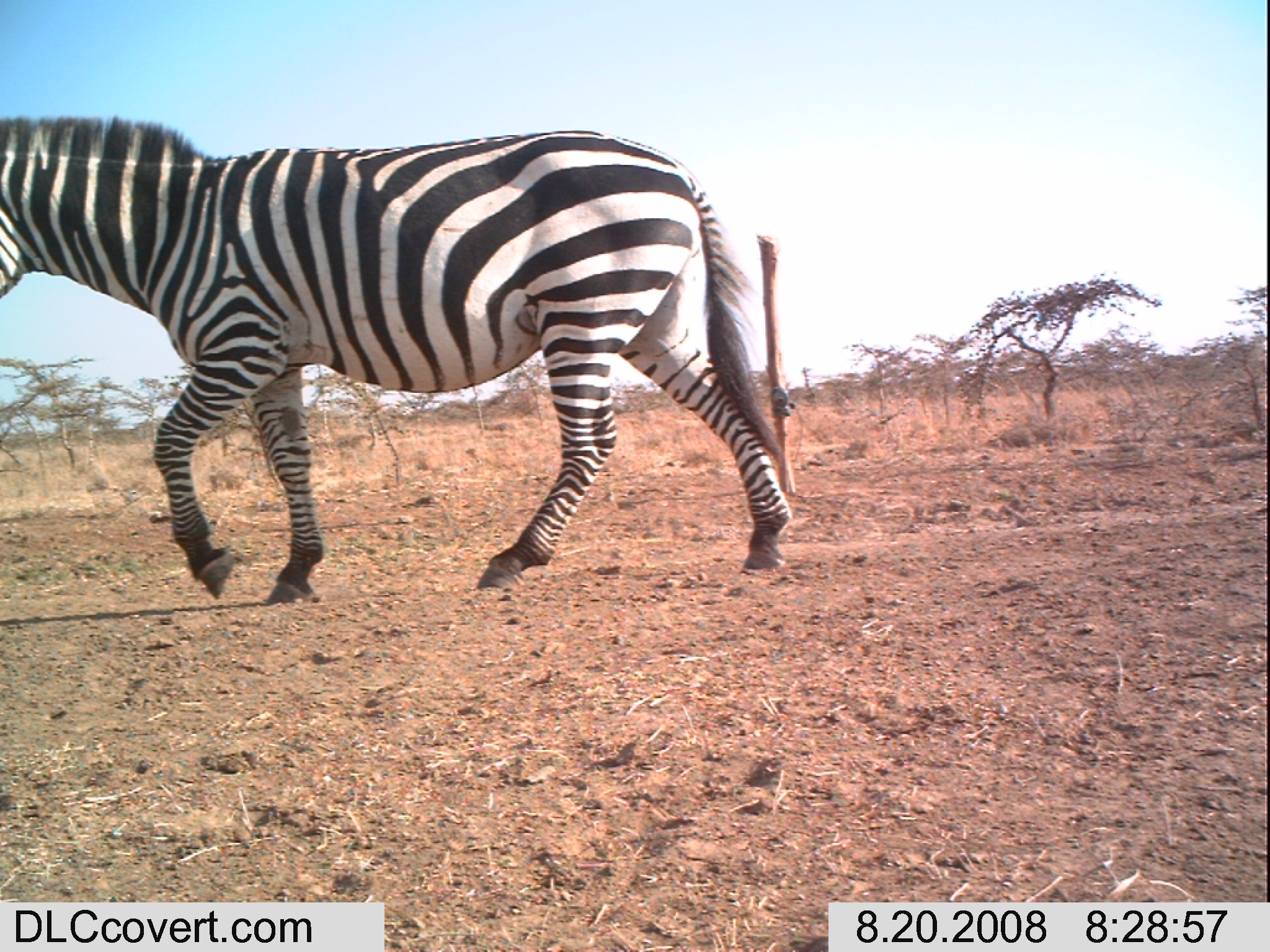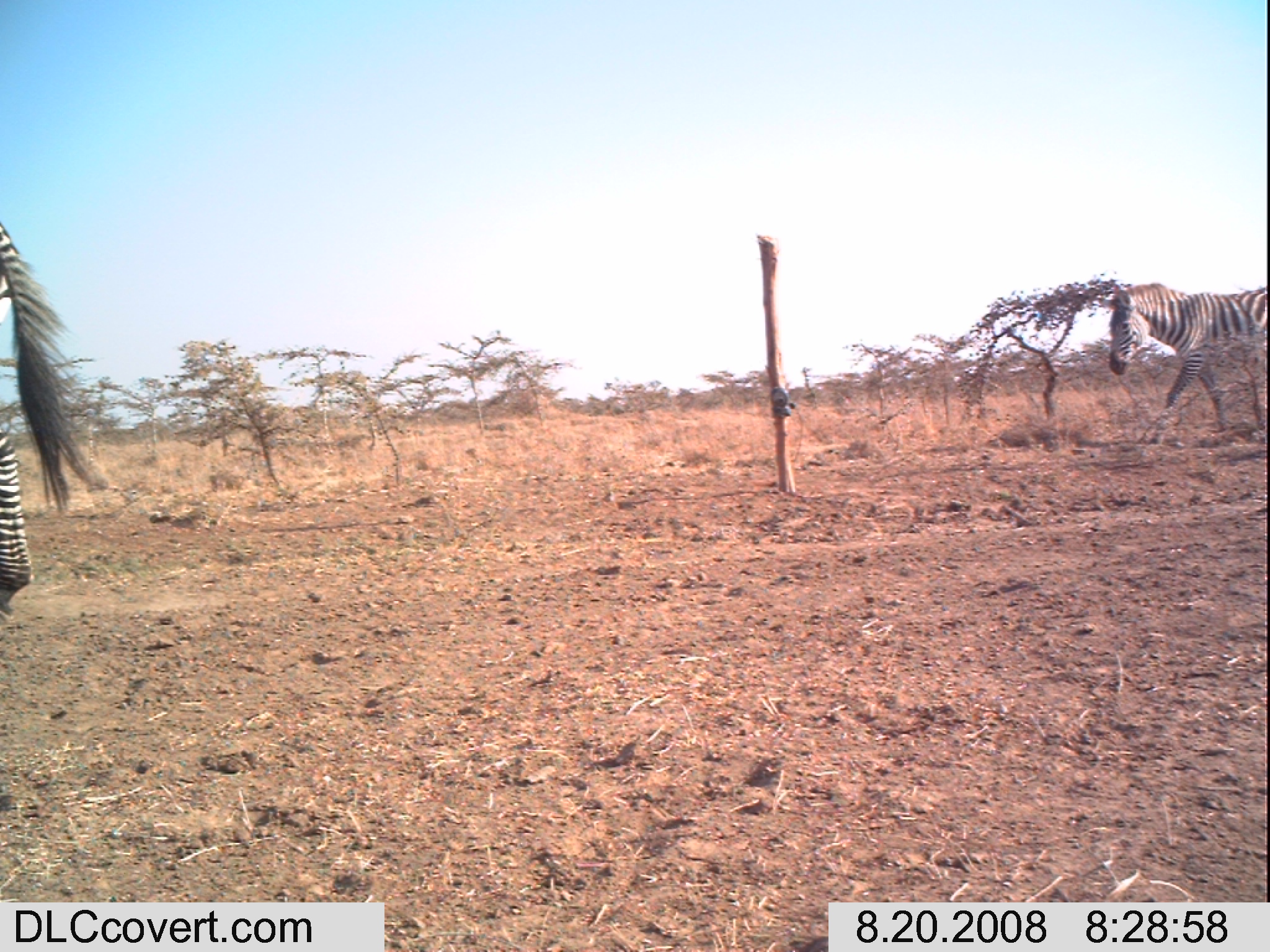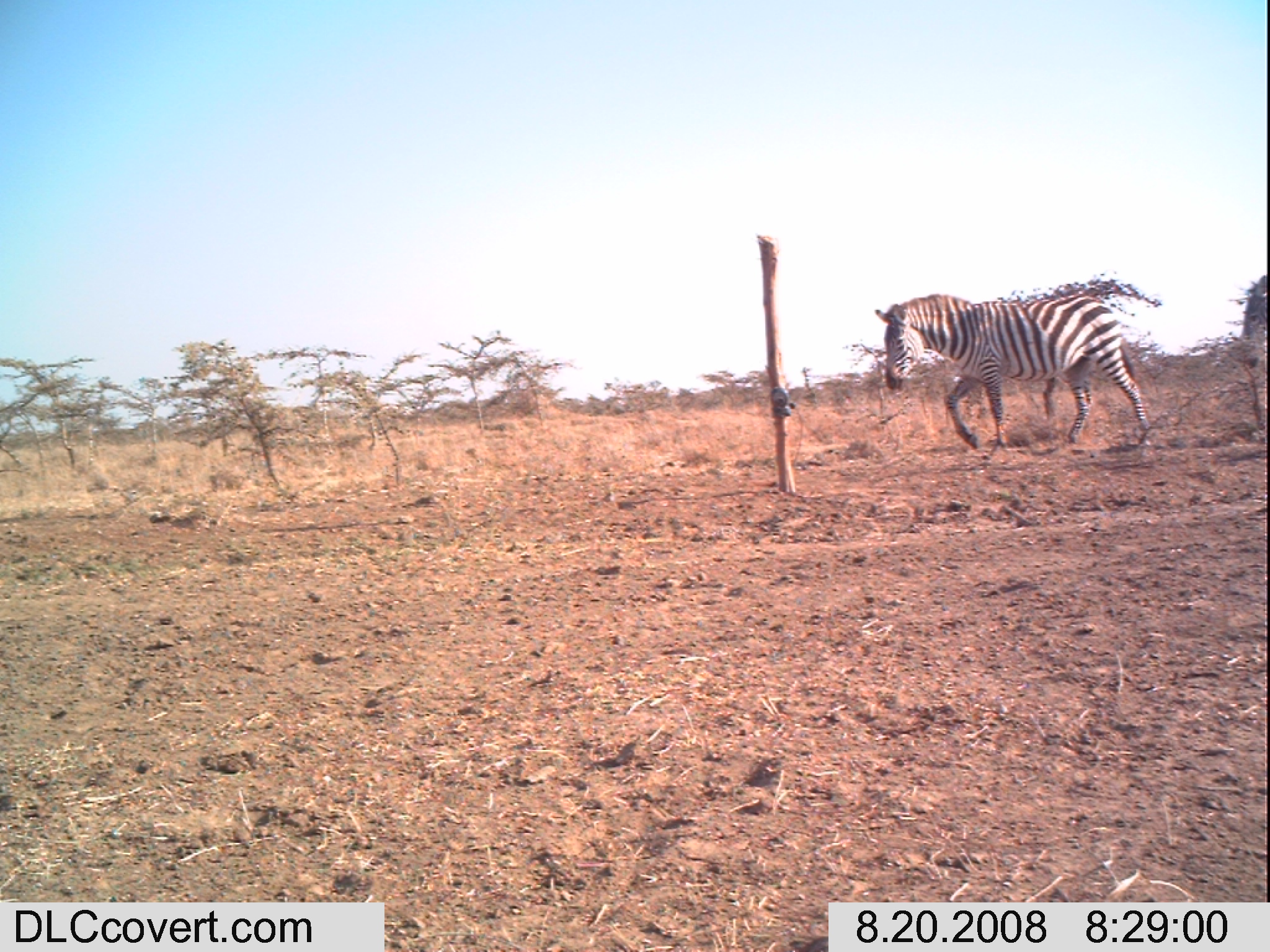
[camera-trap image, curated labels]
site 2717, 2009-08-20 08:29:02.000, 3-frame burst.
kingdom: Animalia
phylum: Chordata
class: Mammalia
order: Perissodactyla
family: Equidae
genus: Equus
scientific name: Equus quagga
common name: plains zebra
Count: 1.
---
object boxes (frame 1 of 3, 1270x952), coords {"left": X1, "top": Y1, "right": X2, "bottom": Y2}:
equus quagga: {"left": 0, "top": 110, "right": 793, "bottom": 607}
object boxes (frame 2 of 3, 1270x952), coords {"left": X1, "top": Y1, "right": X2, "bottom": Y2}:
equus quagga: {"left": 0, "top": 220, "right": 100, "bottom": 613}; {"left": 1104, "top": 280, "right": 1270, "bottom": 444}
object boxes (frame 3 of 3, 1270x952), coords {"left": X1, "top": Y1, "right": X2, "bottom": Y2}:
equus quagga: {"left": 873, "top": 290, "right": 1152, "bottom": 445}